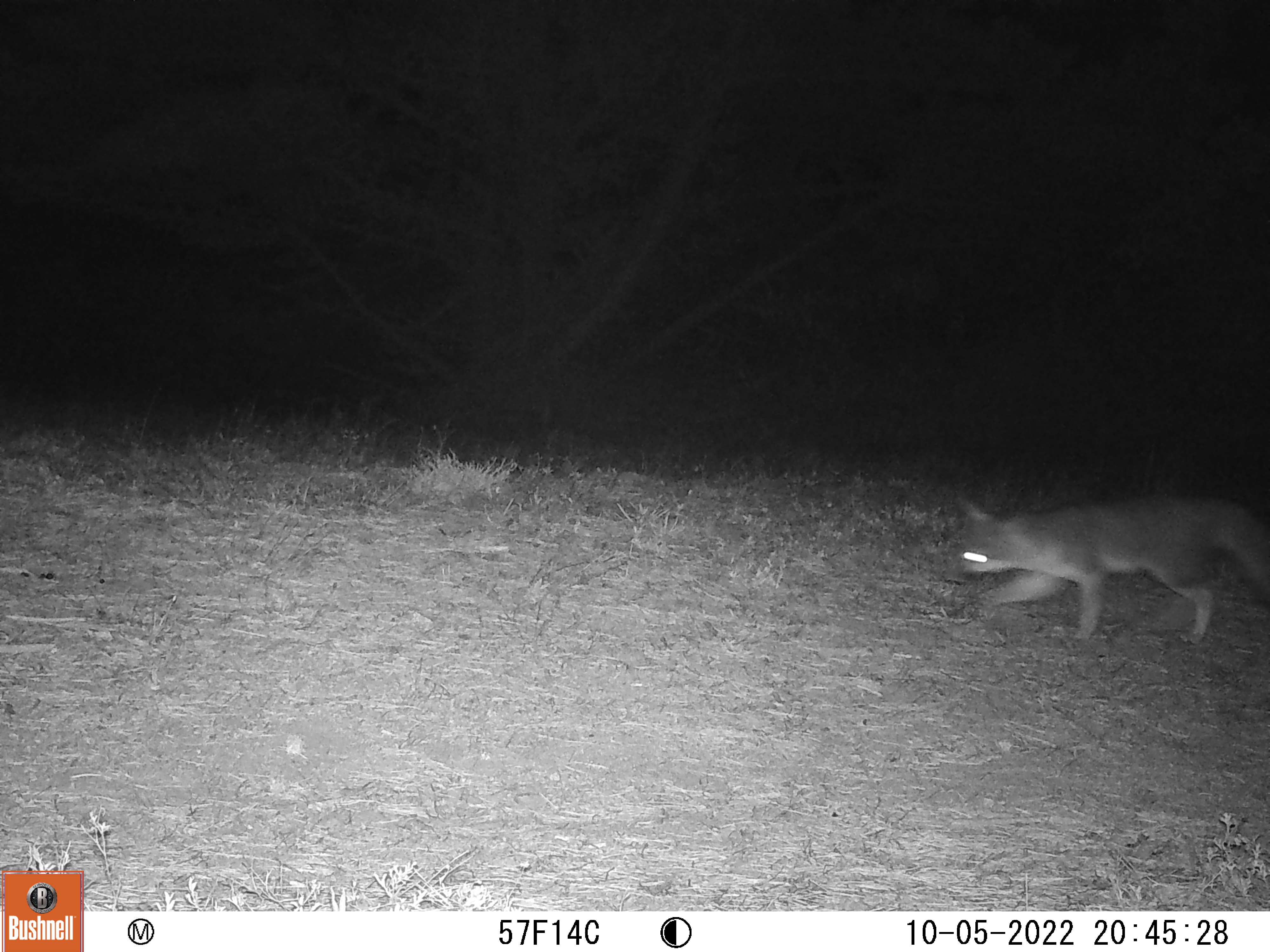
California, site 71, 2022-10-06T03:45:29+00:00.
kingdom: Animalia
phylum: Chordata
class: Mammalia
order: Carnivora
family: Canidae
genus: Urocyon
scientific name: Urocyon cinereoargenteus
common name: gray fox